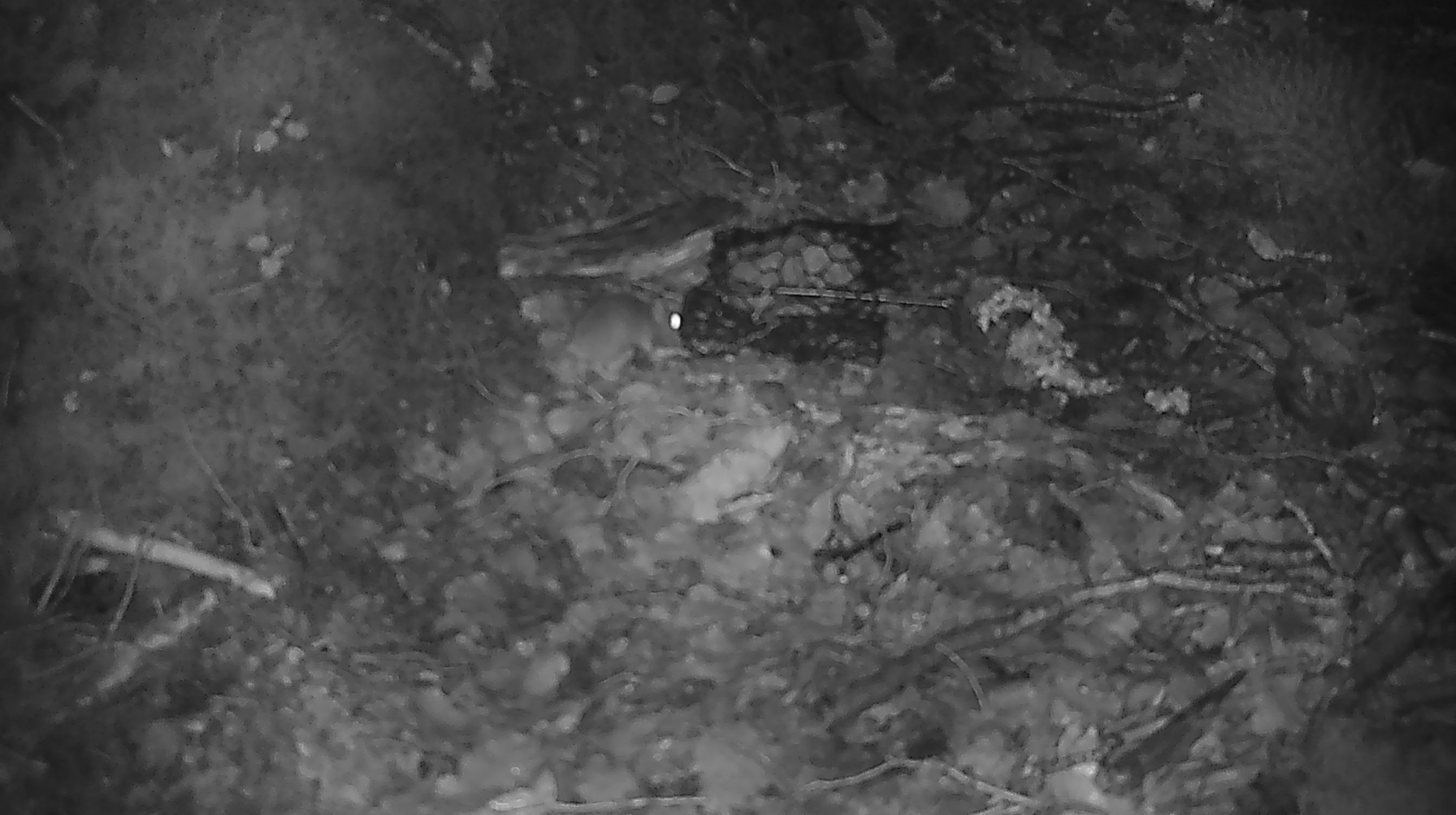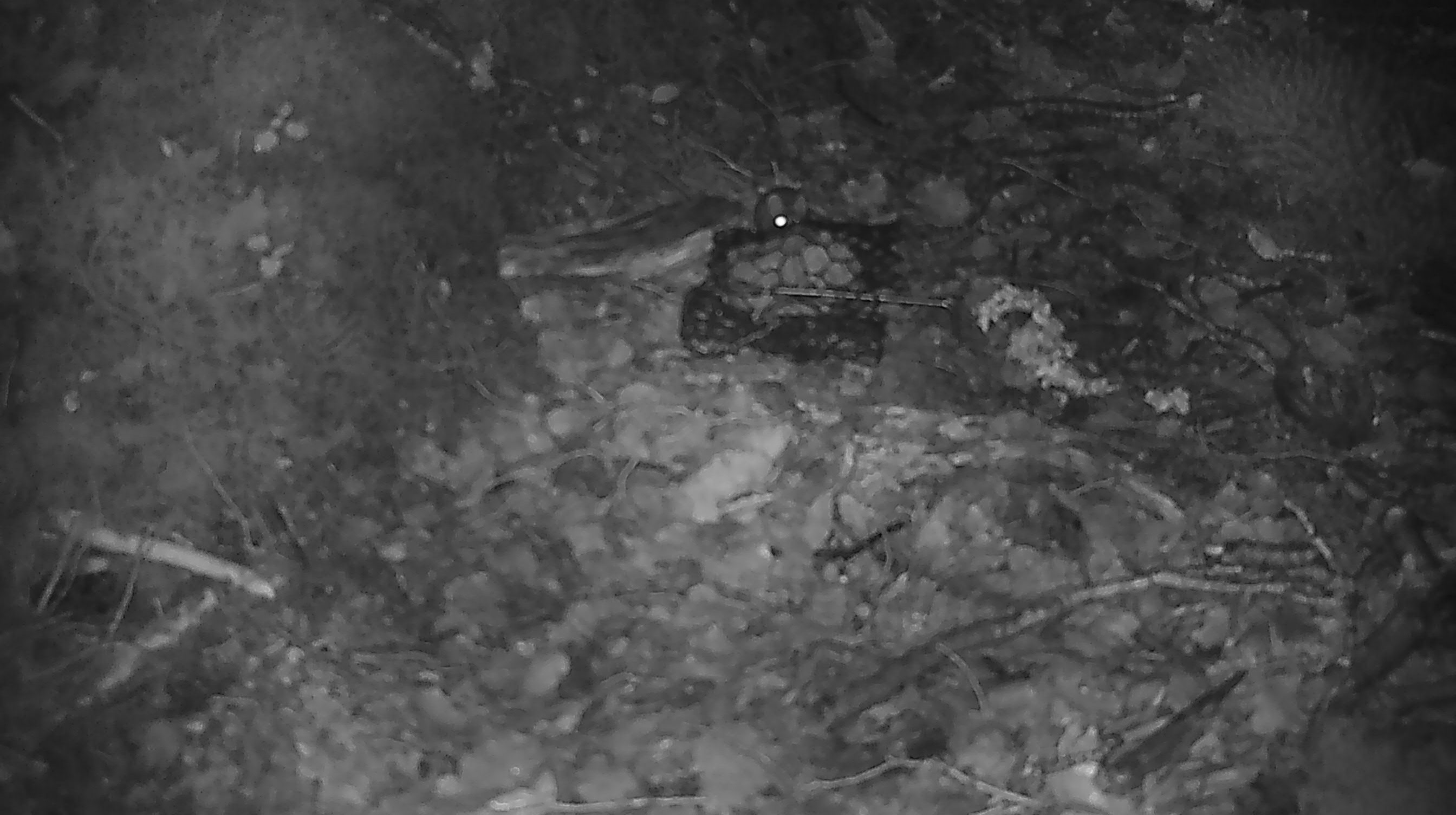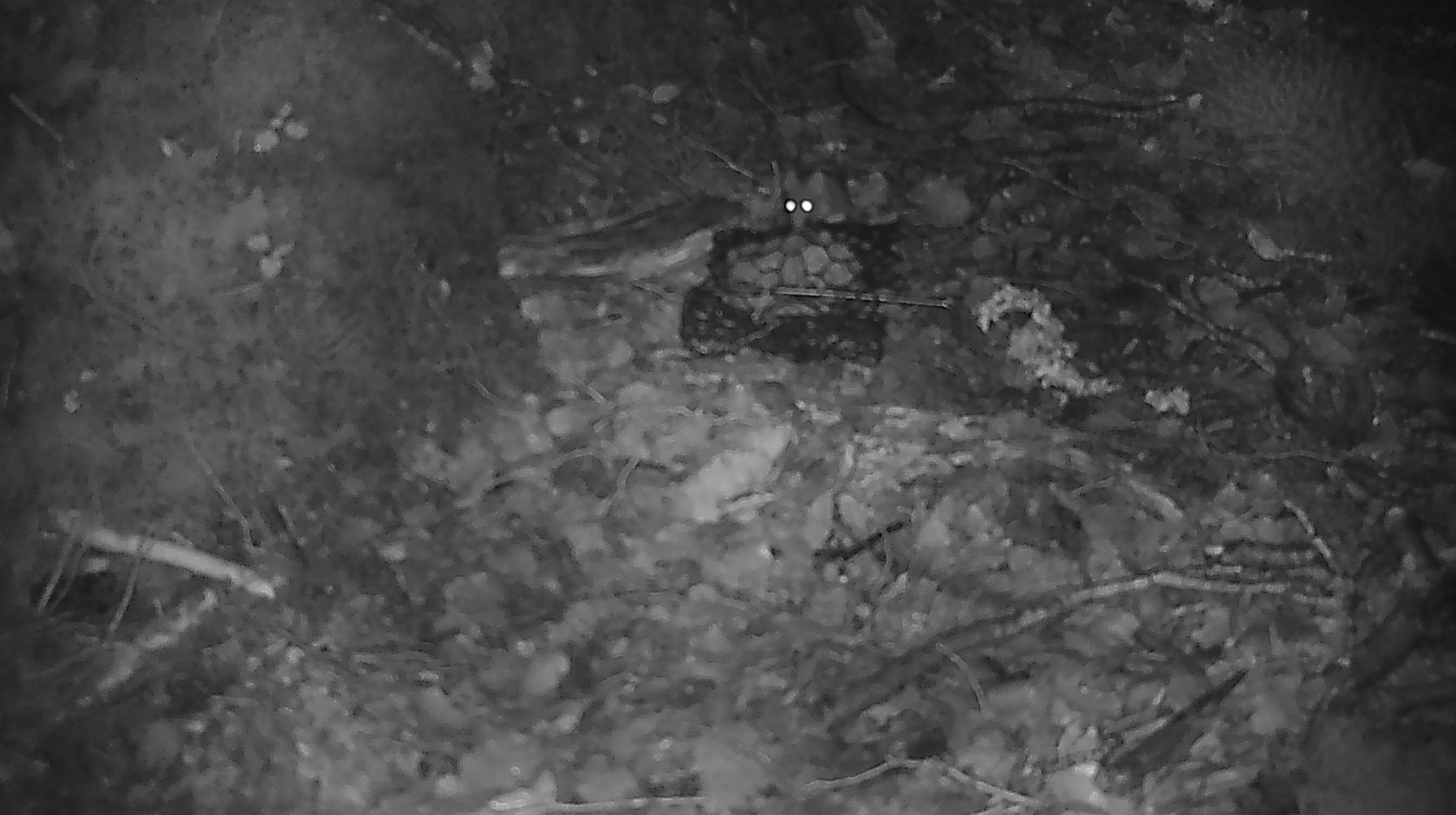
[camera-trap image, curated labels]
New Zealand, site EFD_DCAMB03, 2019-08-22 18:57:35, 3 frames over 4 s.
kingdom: Animalia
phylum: Chordata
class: Mammalia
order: Rodentia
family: Muridae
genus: Mus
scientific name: Mus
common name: mouse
Mouse (Mus).